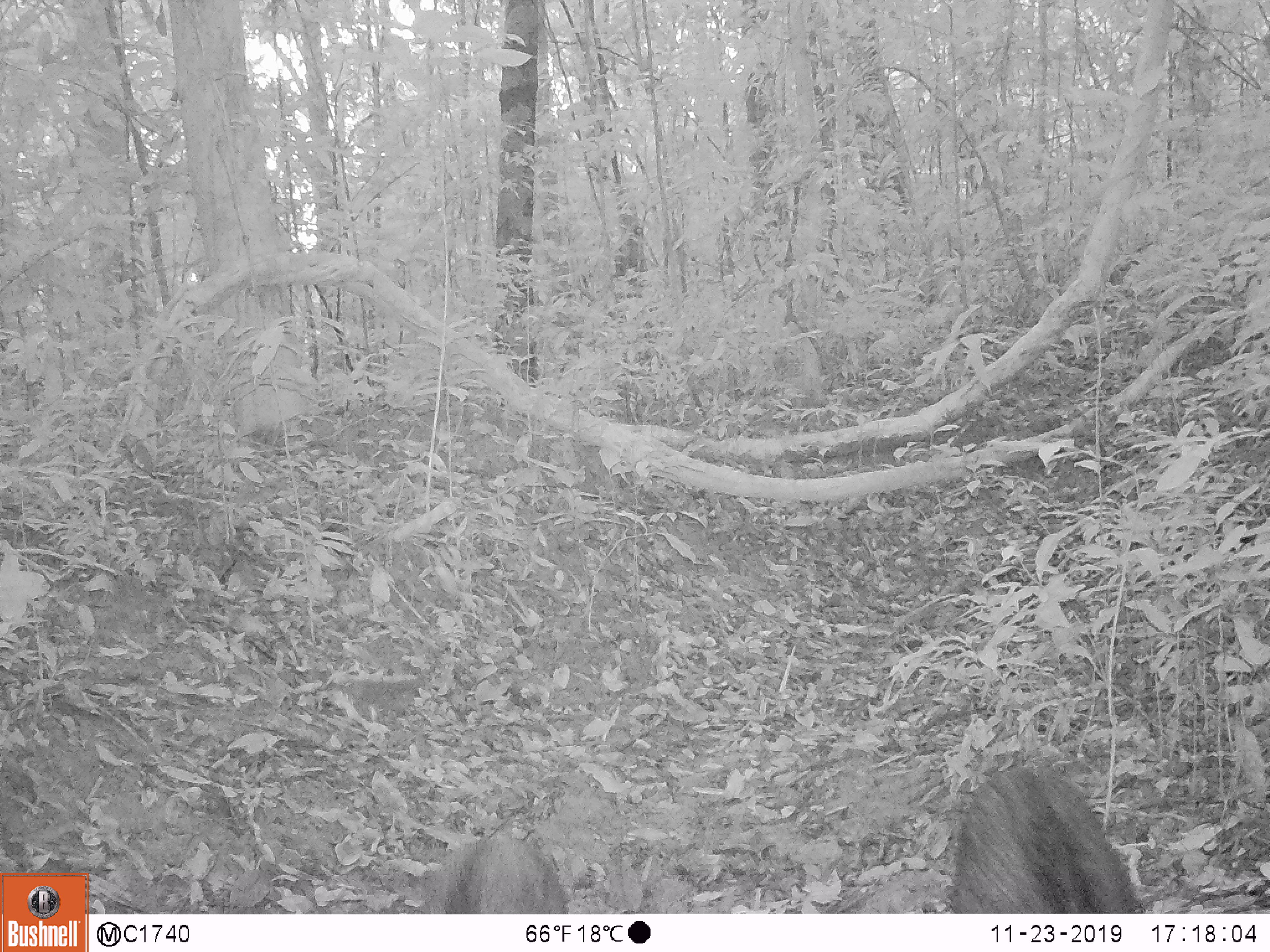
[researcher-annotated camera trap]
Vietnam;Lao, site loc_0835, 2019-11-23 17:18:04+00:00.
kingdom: Animalia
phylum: Chordata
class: Mammalia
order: Artiodactyla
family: Suidae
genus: Sus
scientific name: Sus scrofa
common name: eurasian wild pig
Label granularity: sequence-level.